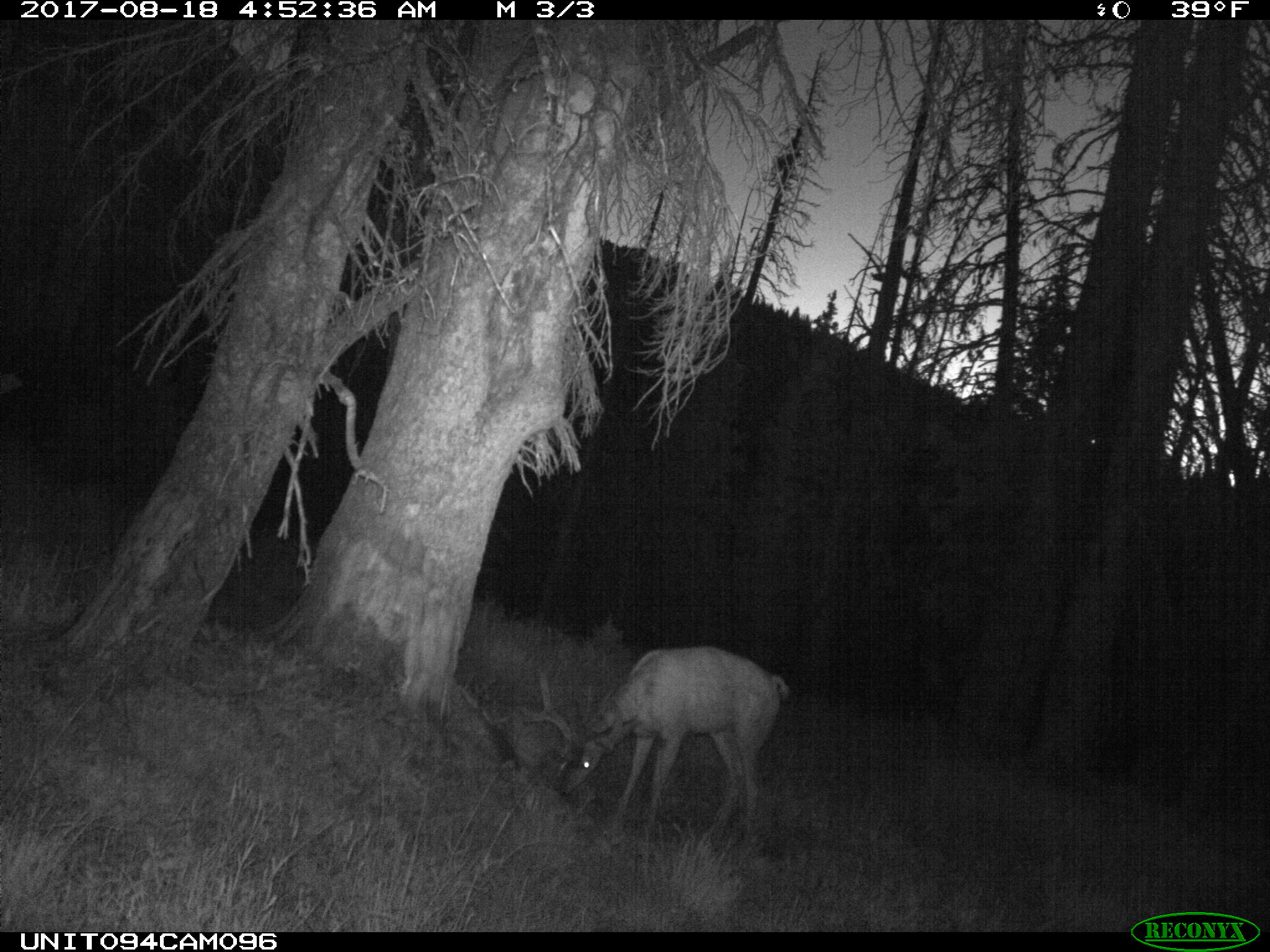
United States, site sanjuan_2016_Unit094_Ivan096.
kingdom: Animalia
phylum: Chordata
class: Mammalia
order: Artiodactyla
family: Cervidae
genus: Odocoileus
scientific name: Odocoileus hemionus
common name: mule deer